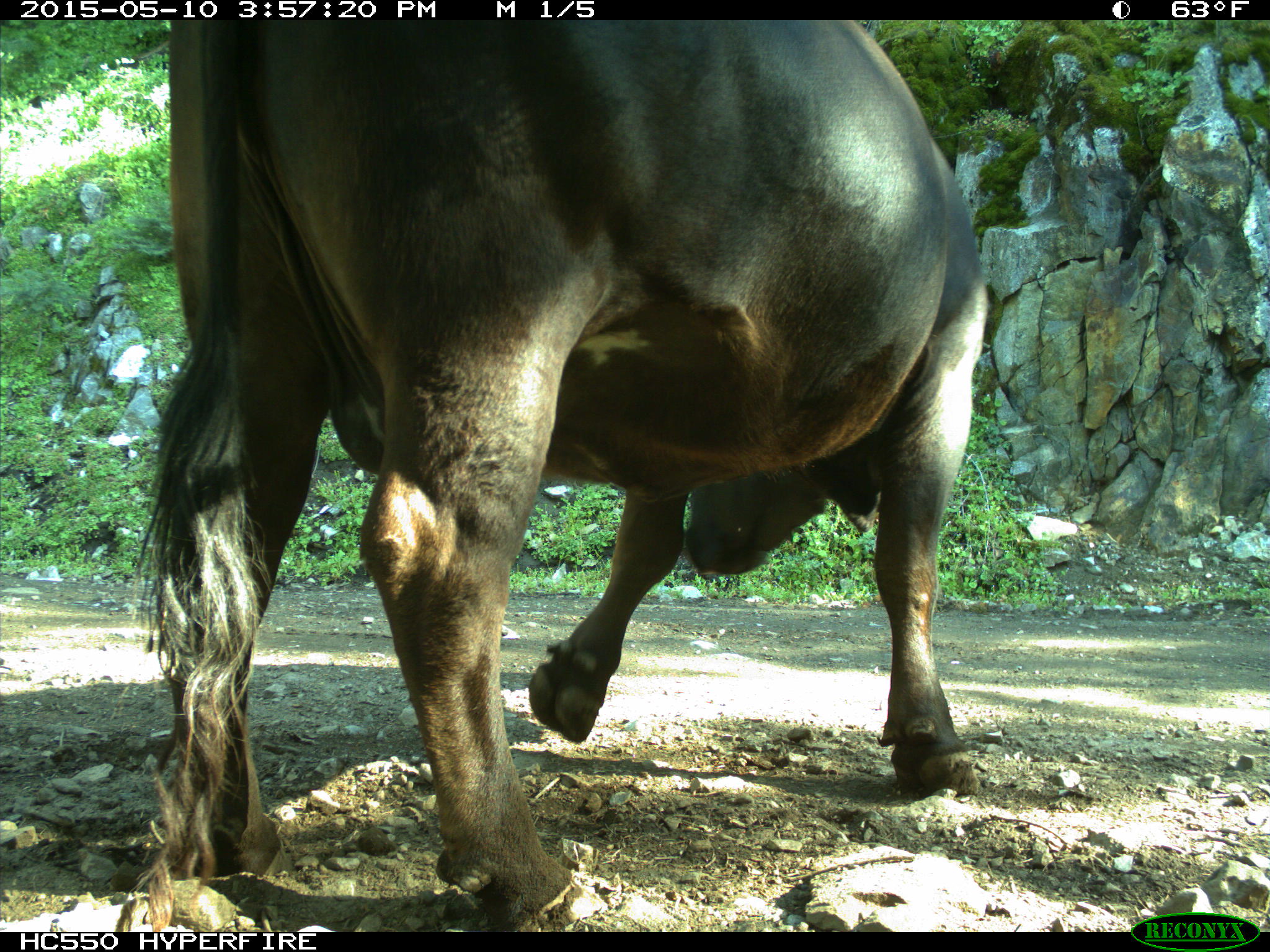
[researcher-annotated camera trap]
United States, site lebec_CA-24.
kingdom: Animalia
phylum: Chordata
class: Mammalia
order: Artiodactyla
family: Bovidae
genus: Bos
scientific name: Bos taurus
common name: domestic cow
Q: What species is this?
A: Bos taurus (domestic cow).